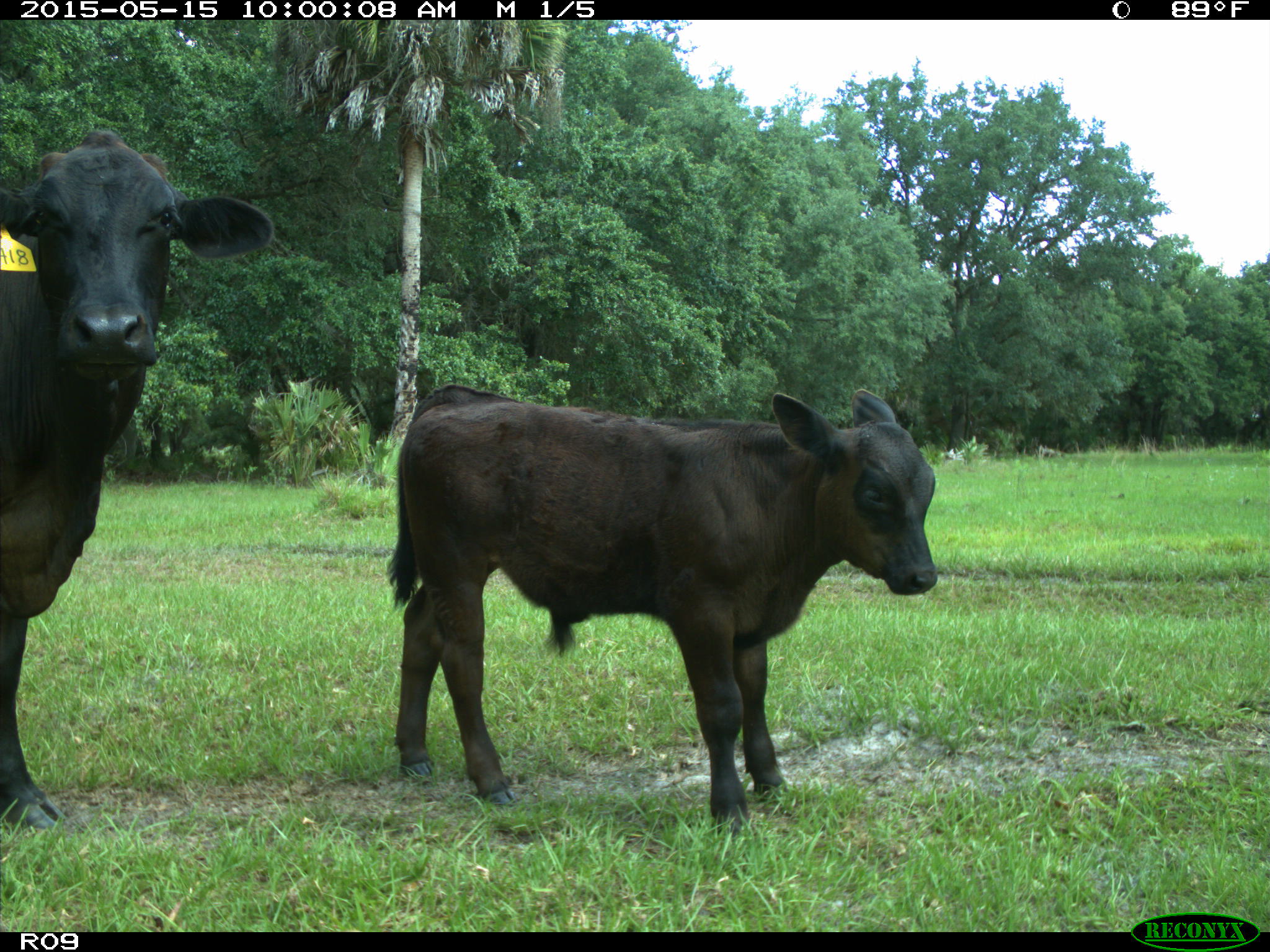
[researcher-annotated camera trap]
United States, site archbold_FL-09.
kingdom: Animalia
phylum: Chordata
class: Mammalia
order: Artiodactyla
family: Bovidae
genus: Bos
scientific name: Bos taurus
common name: domestic cow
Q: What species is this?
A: Bos taurus (domestic cow).